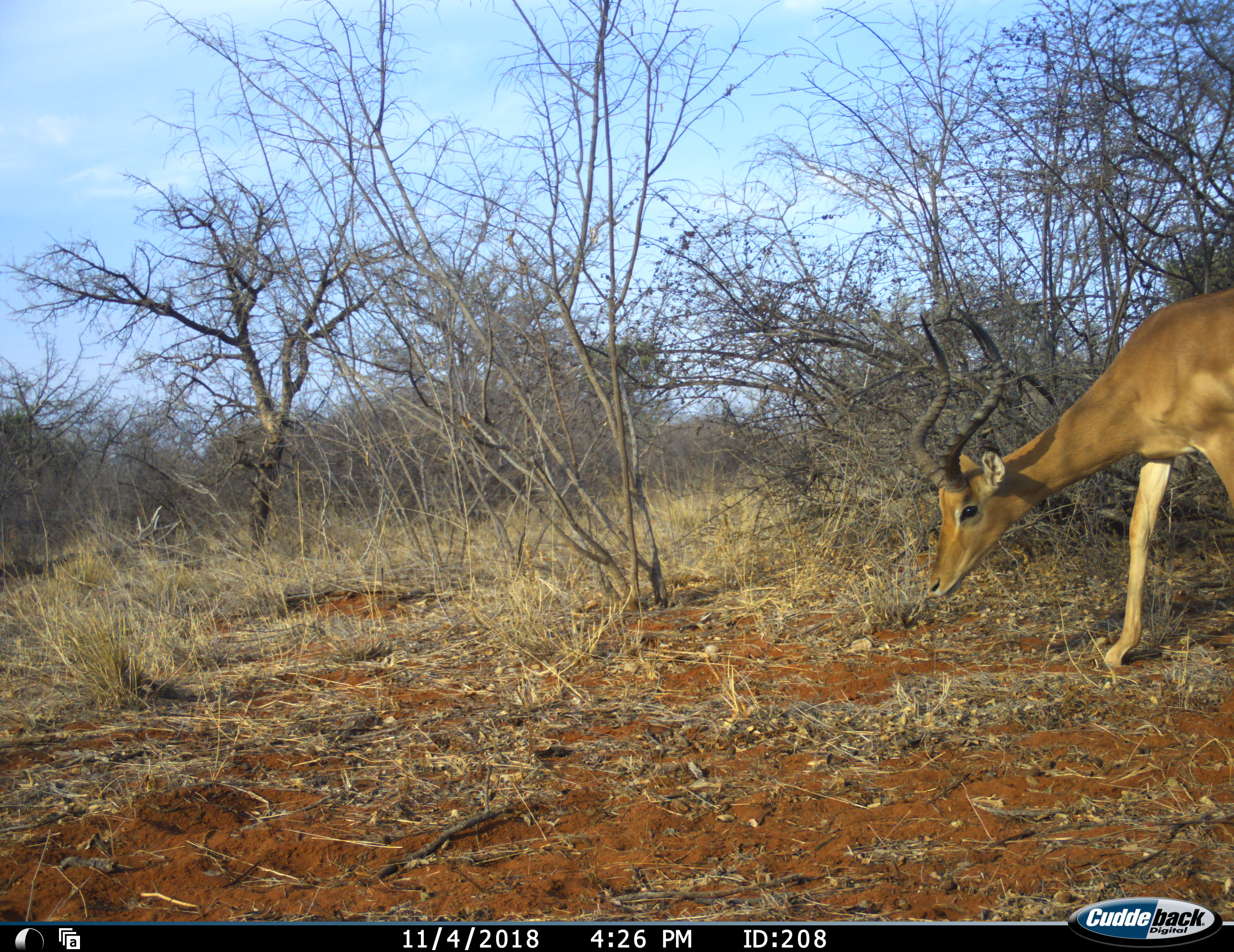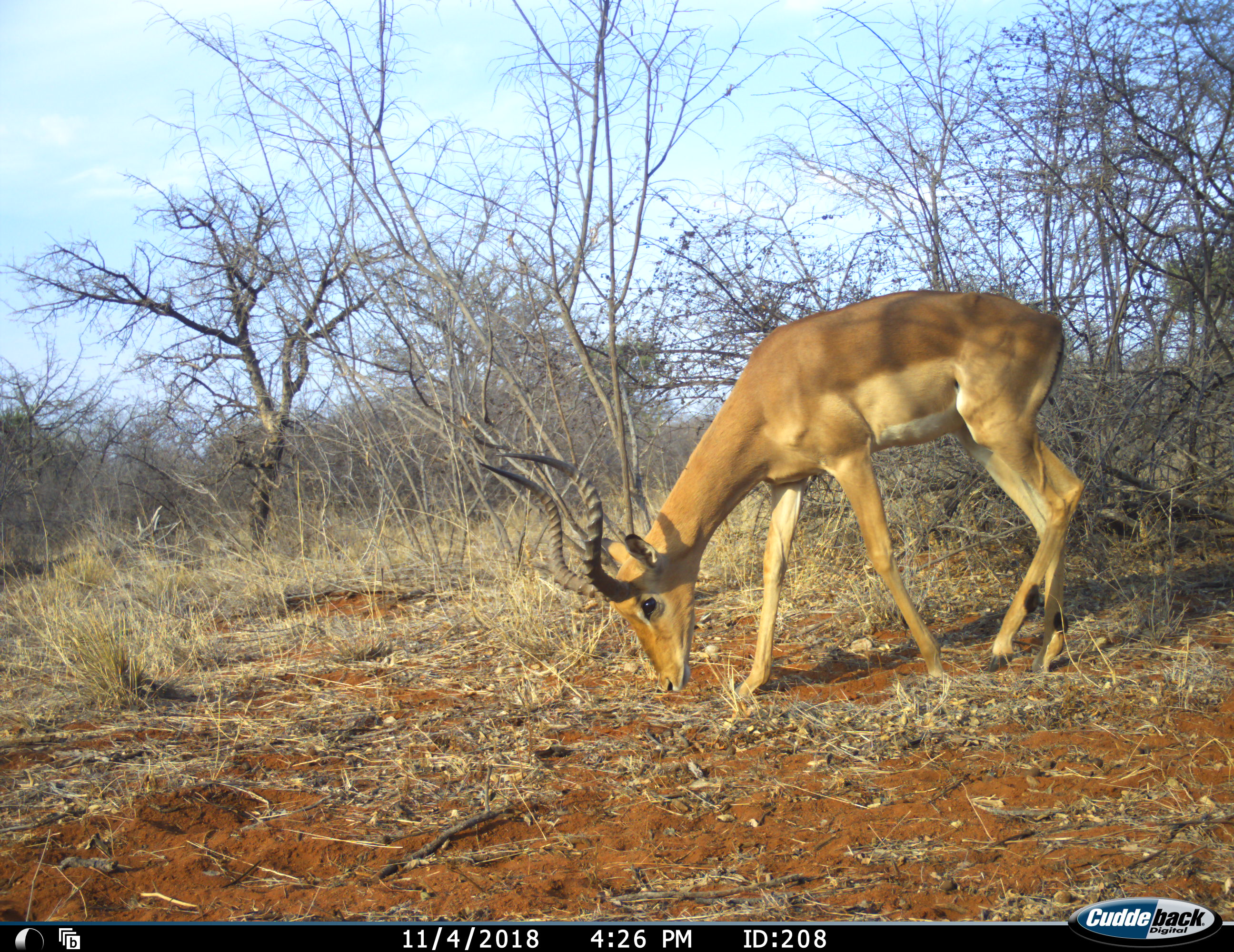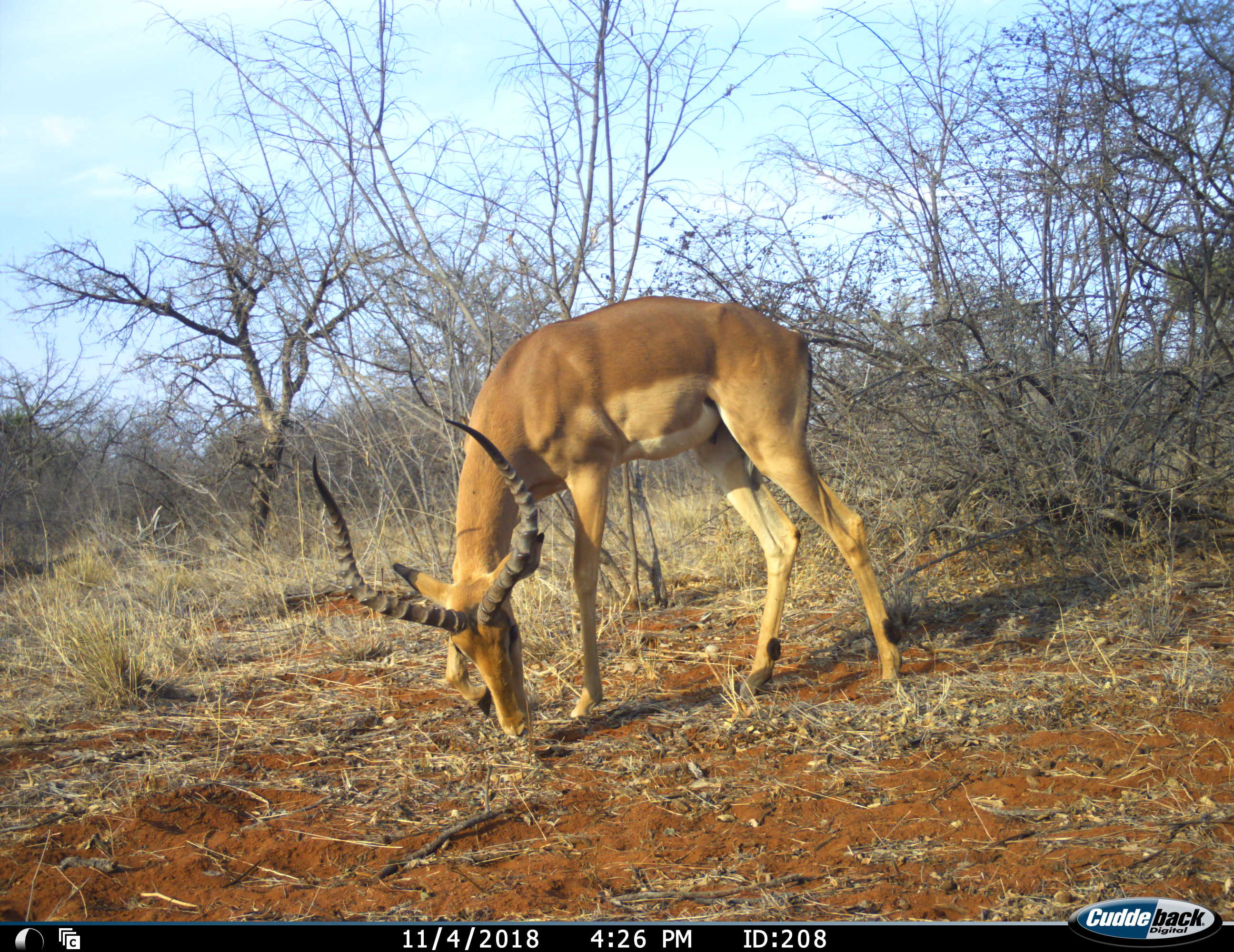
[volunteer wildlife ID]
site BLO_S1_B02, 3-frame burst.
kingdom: Animalia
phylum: Chordata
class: Mammalia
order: Artiodactyla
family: Bovidae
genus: Aepyceros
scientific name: Aepyceros melampus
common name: impala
Impala (Aepyceros melampus), count 1. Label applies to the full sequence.